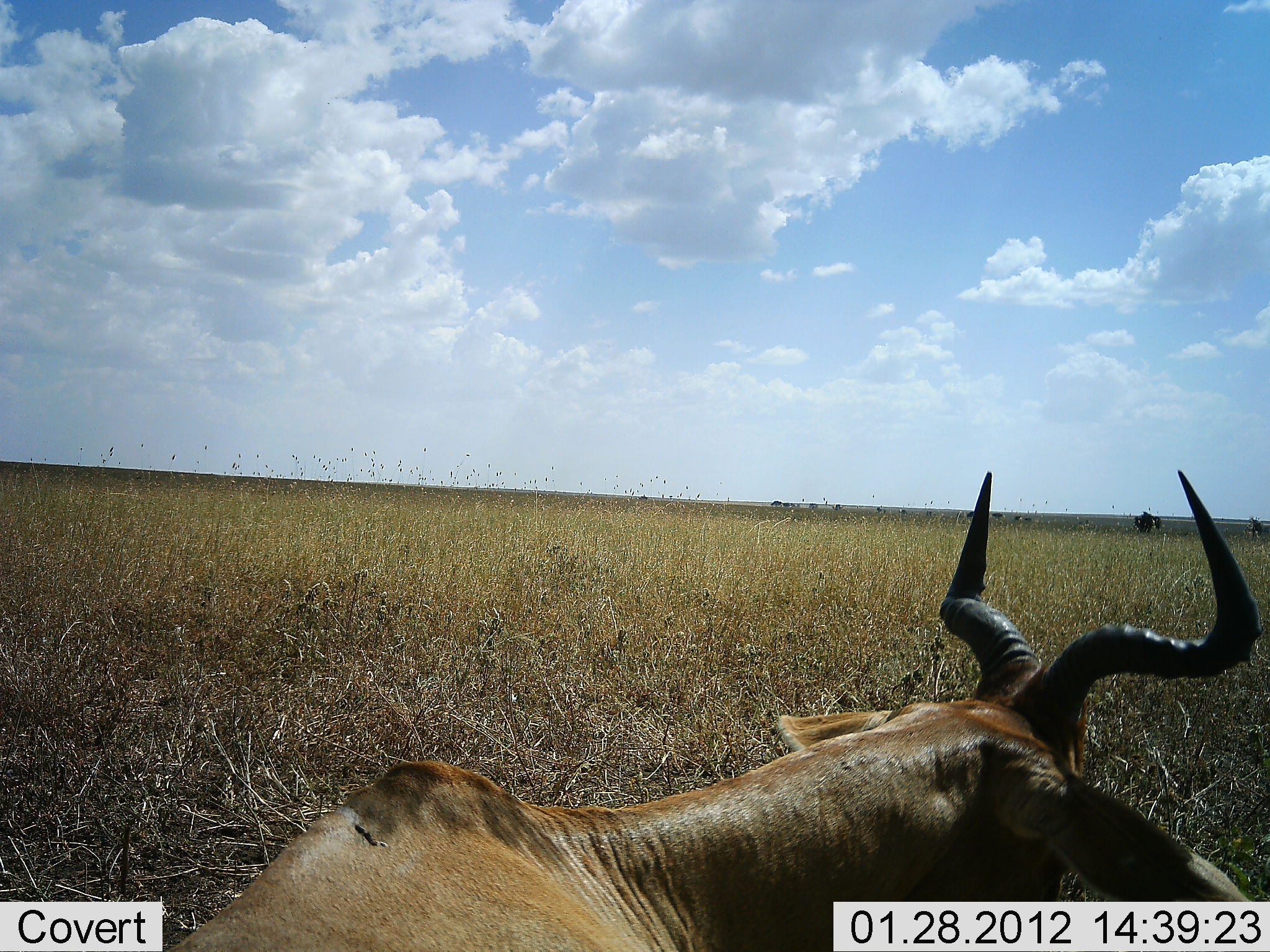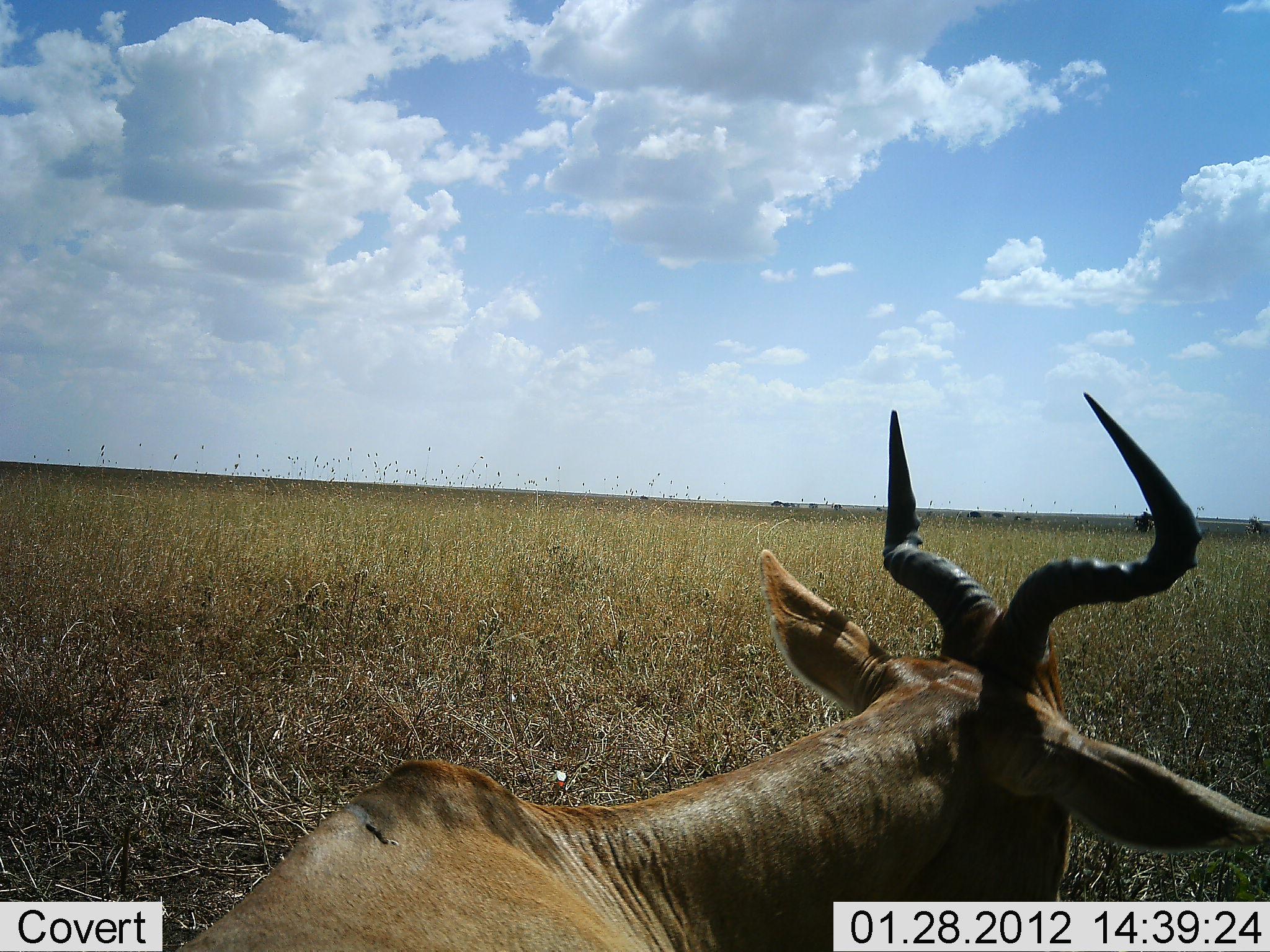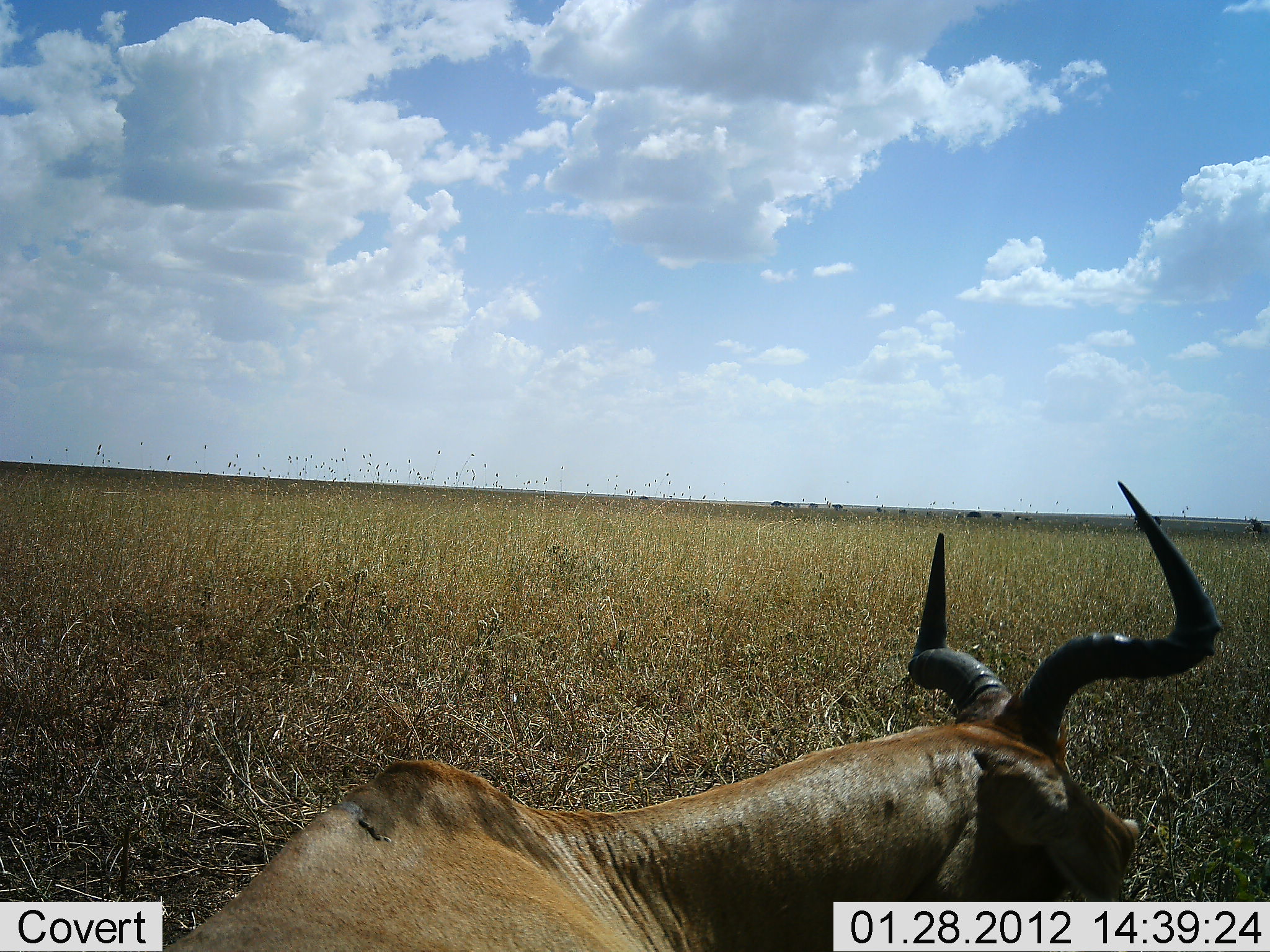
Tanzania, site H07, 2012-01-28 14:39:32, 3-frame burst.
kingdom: Animalia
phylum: Chordata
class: Mammalia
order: Artiodactyla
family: Bovidae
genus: Alcelaphus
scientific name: Alcelaphus buselaphus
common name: hartebeest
Hartebeest (Alcelaphus buselaphus), count 1. Behavior (volunteer vote fractions): standing 31%, resting 50%, moving 6%, interacting 0%. Young present (vote fraction): 0%. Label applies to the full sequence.